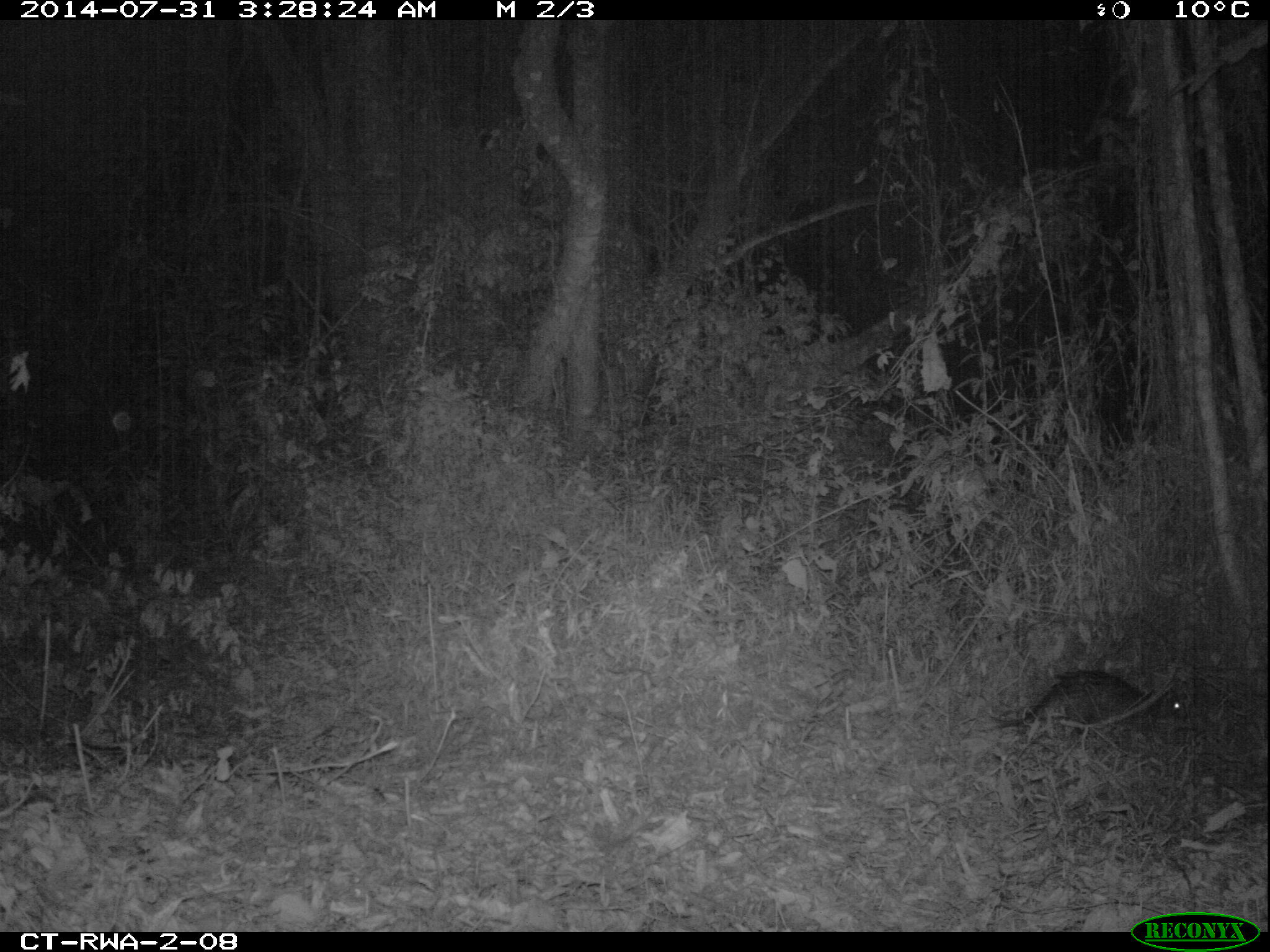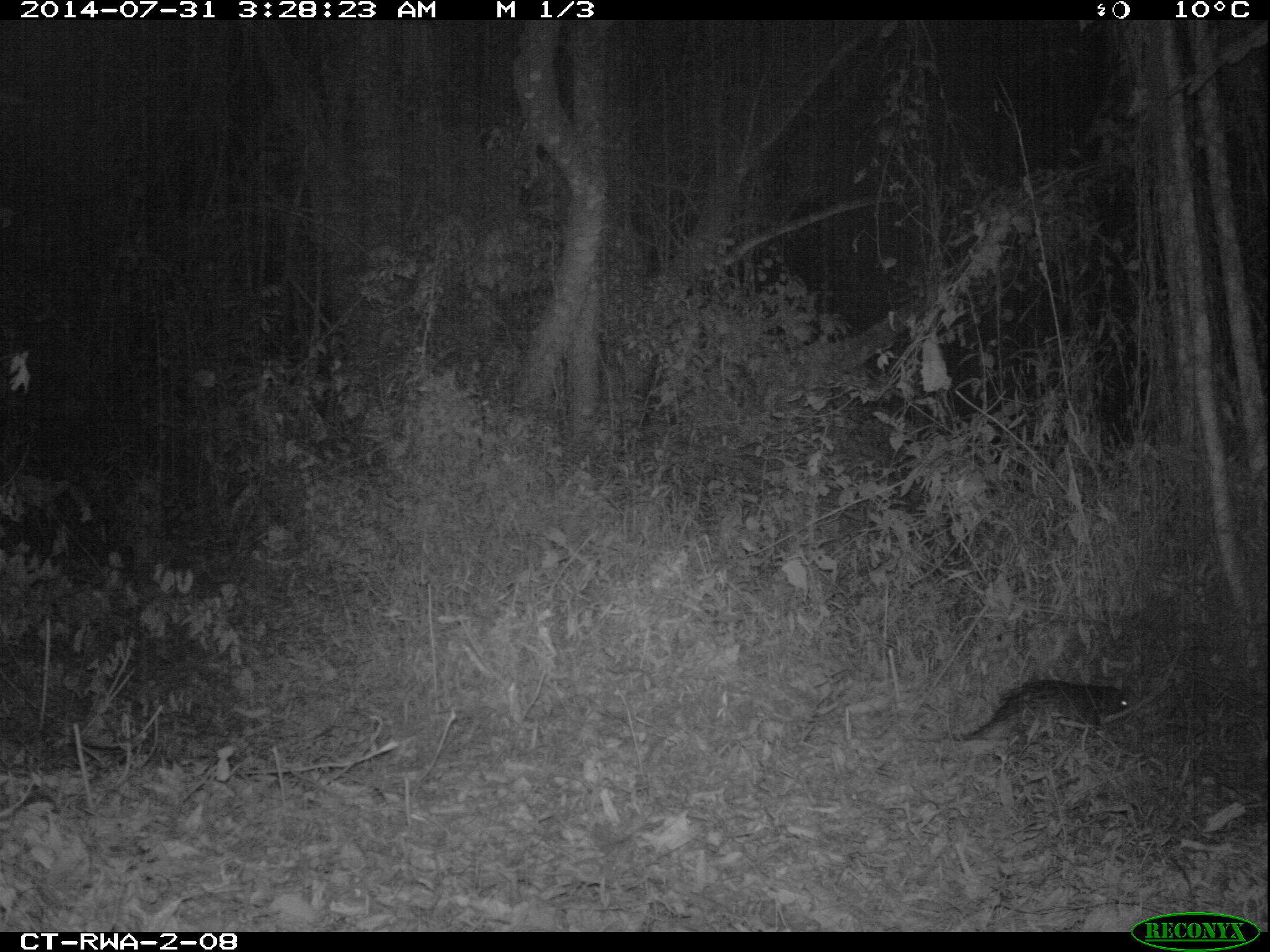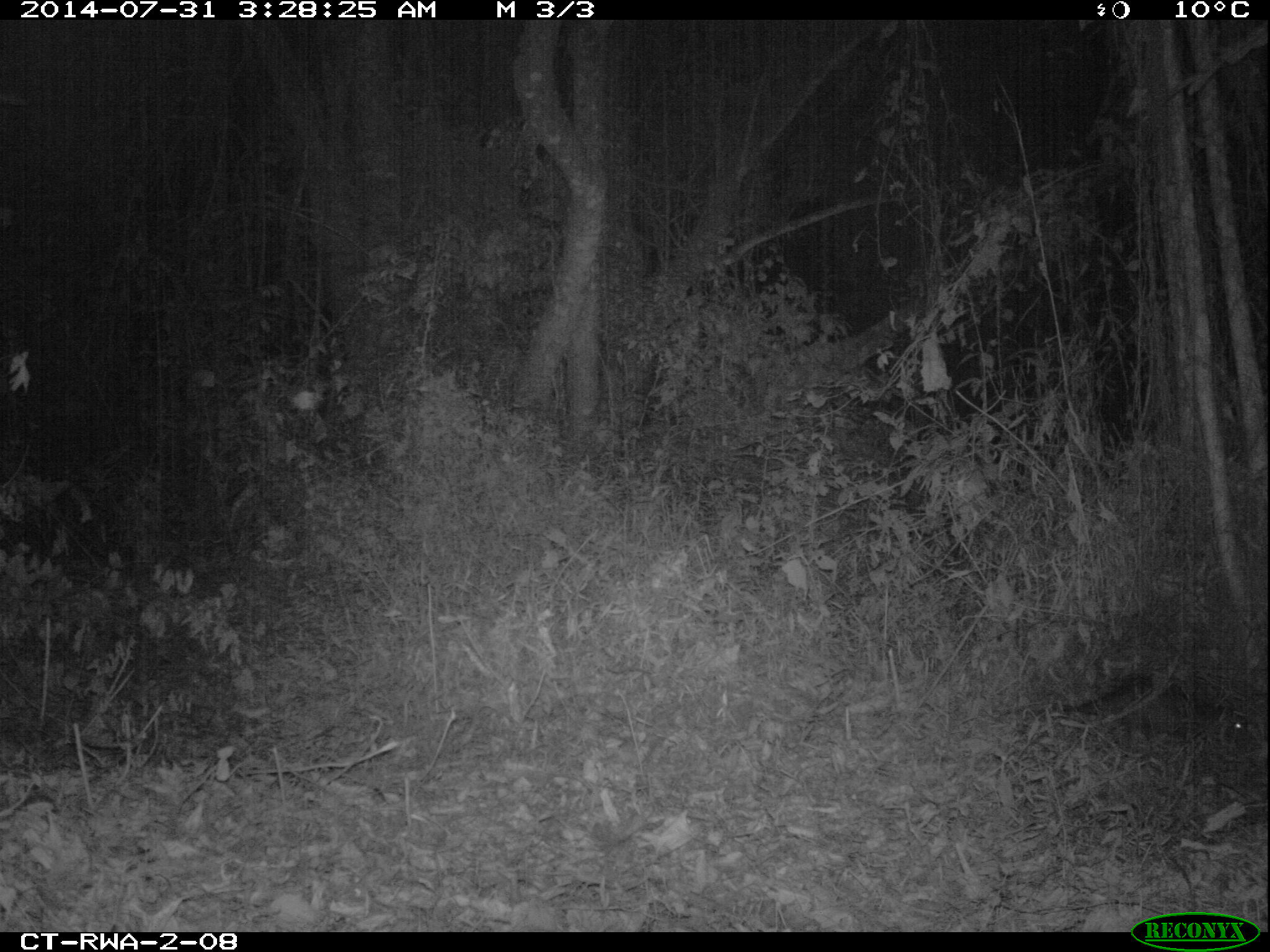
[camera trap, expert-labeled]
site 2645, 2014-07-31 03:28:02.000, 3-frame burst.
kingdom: Animalia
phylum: Chordata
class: Mammalia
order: Rodentia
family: Hystricidae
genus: Atherurus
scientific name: Atherurus africanus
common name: african brush-tailed porcupine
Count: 1.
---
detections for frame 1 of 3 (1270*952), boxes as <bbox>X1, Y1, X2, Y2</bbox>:
atherurus africanus: <bbox>984, 668, 1193, 736</bbox>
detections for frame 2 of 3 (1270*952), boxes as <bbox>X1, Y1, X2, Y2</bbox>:
atherurus africanus: <bbox>908, 674, 1131, 749</bbox>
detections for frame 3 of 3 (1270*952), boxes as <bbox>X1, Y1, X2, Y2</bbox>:
atherurus africanus: <bbox>1004, 672, 1250, 739</bbox>